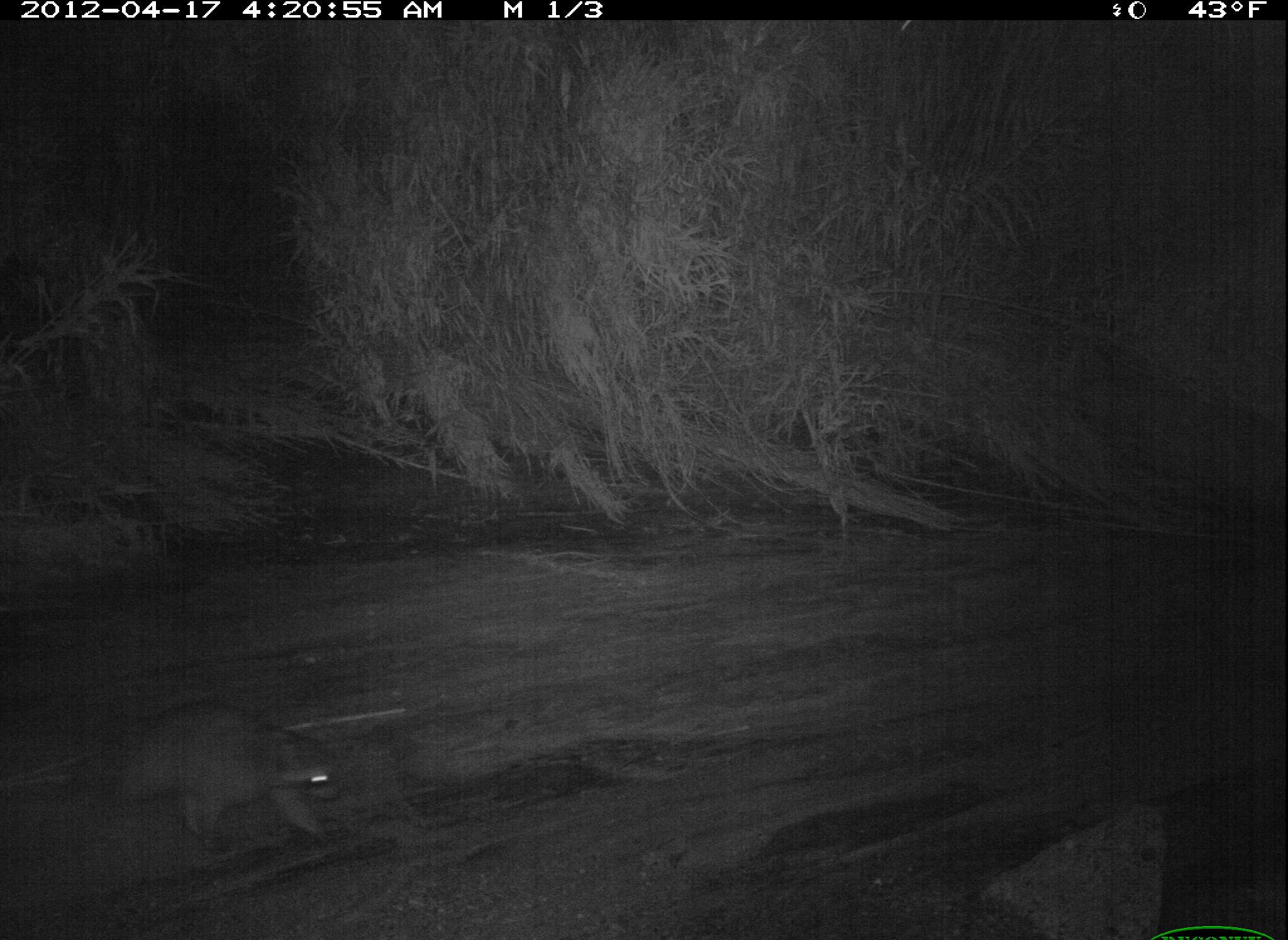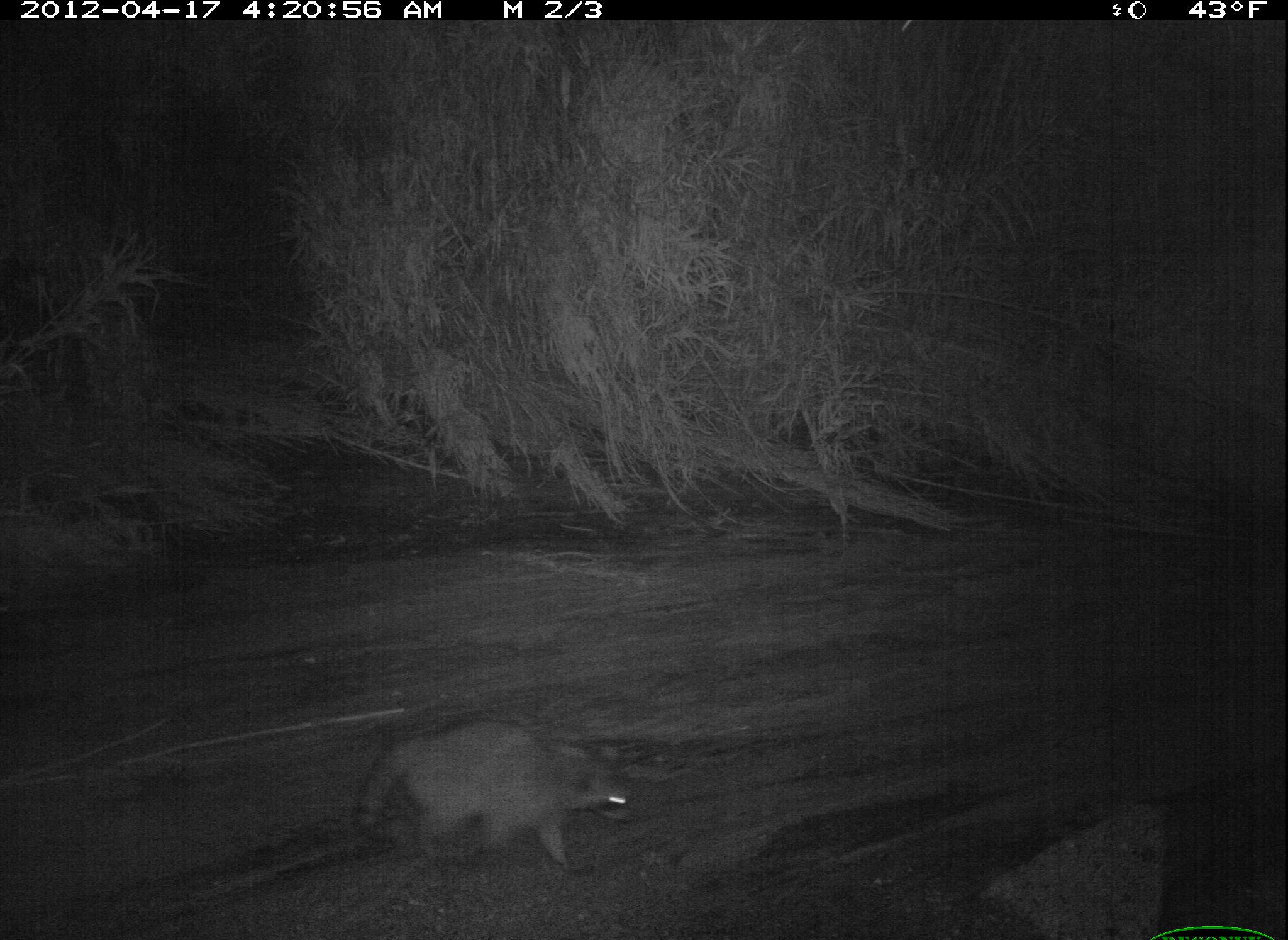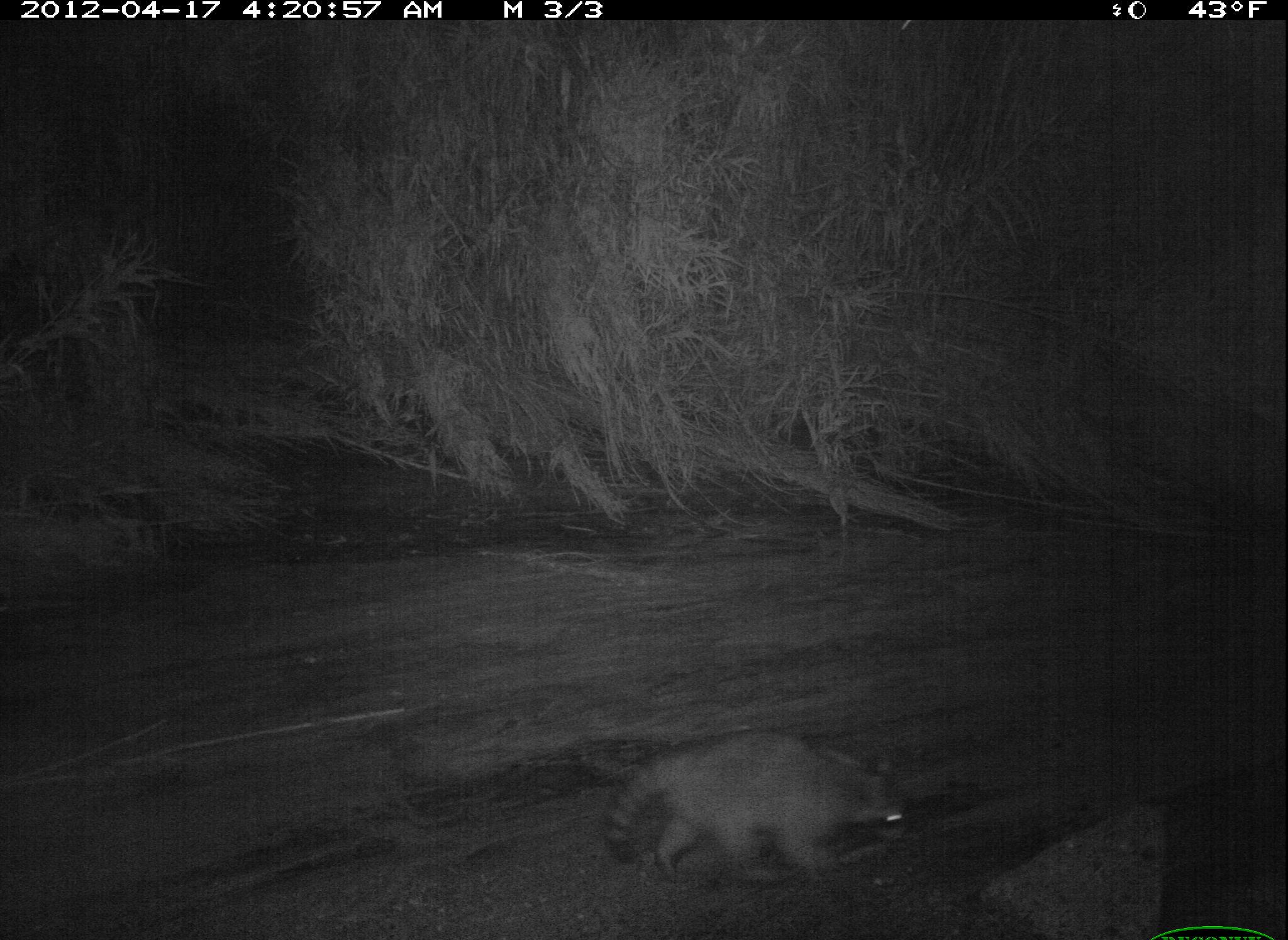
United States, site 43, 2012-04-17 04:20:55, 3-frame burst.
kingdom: Animalia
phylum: Chordata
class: Mammalia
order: Carnivora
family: Procyonidae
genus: Procyon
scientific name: Procyon lotor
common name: raccoon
Raccoon (Procyon lotor).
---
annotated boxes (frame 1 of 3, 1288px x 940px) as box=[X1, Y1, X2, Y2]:
raccoon: box=[105, 697, 353, 850]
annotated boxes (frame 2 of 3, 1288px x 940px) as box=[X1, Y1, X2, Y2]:
raccoon: box=[338, 681, 657, 888]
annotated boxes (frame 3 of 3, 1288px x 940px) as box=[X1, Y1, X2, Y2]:
raccoon: box=[599, 725, 932, 891]